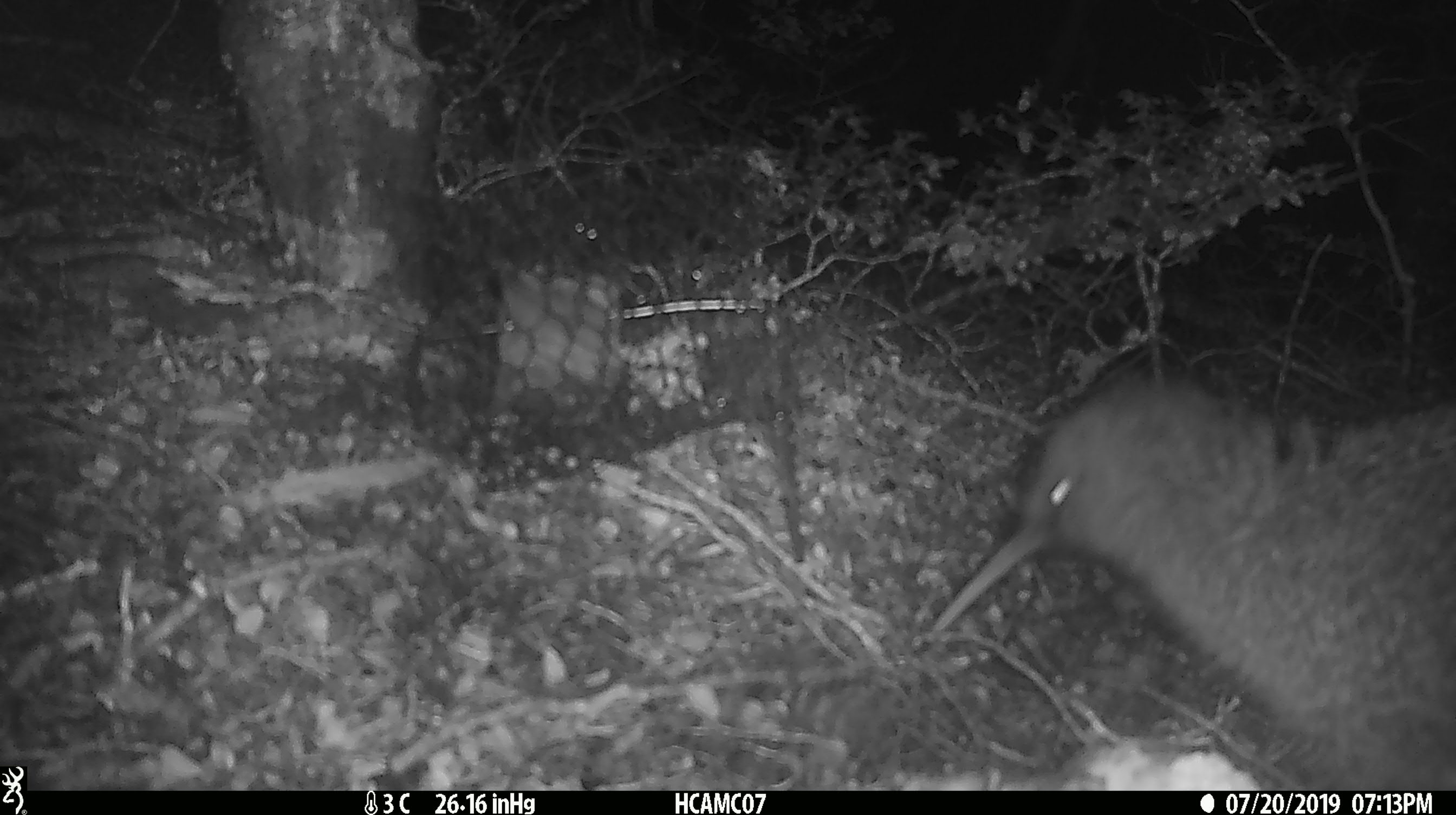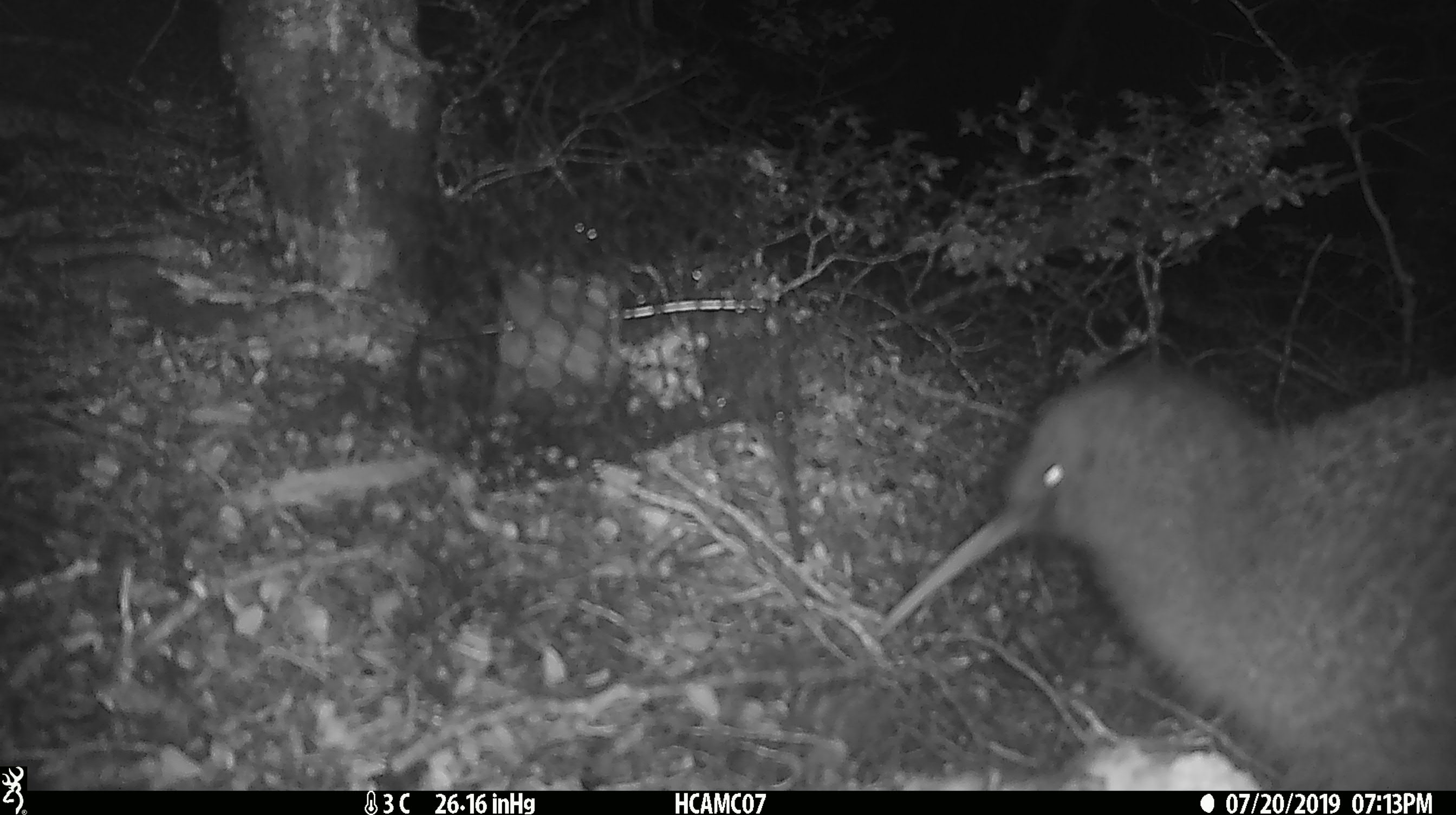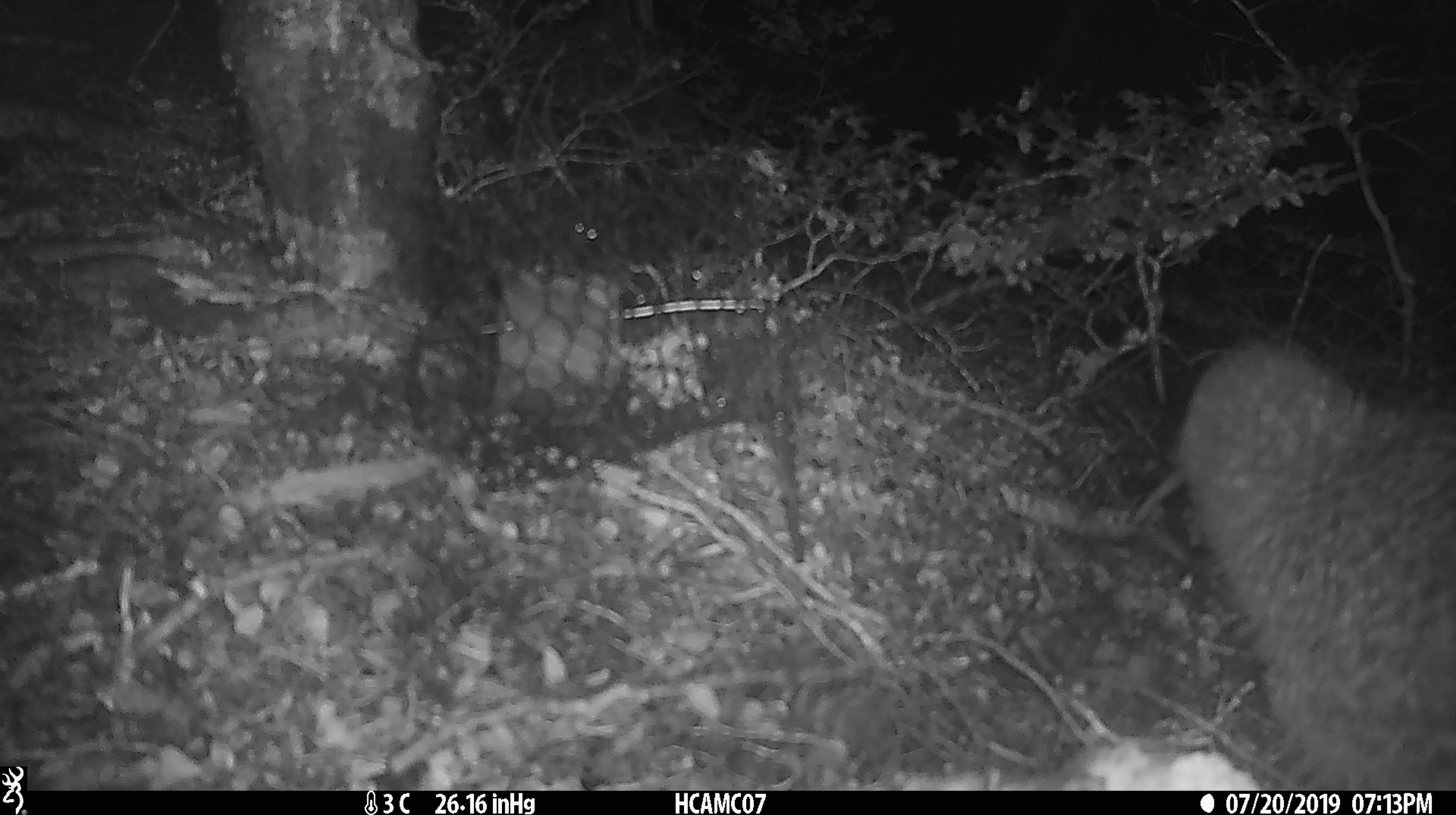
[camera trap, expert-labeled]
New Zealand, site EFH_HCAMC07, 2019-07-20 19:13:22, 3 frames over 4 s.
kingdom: Animalia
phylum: Chordata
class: Aves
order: Apterygiformes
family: Apterygidae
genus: Apteryx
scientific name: Apteryx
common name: kiwi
Kiwi (Apteryx).